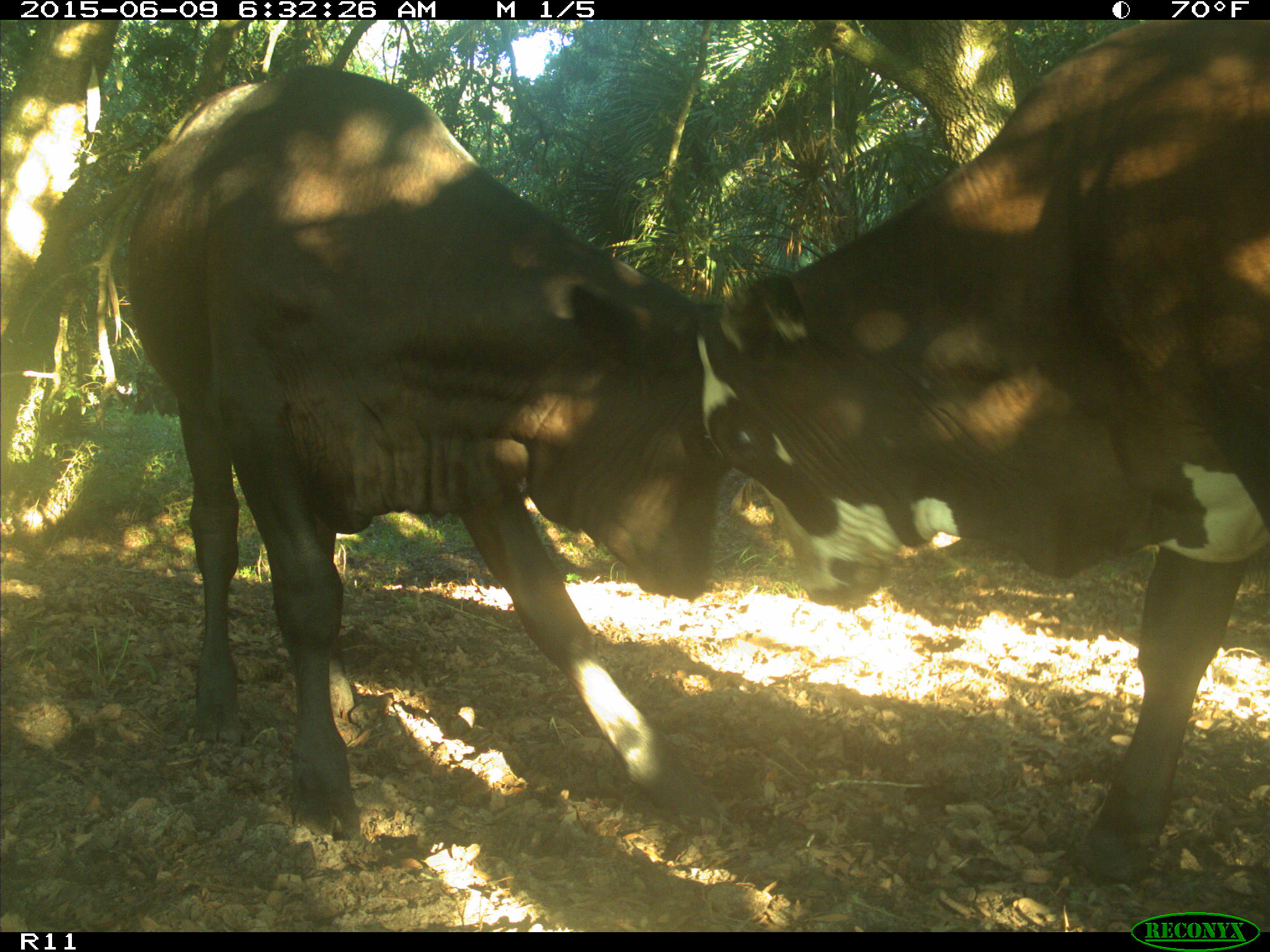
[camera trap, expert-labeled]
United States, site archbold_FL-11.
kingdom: Animalia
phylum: Chordata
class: Mammalia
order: Artiodactyla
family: Bovidae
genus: Bos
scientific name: Bos taurus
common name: domestic cow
Bos taurus (domestic cow).